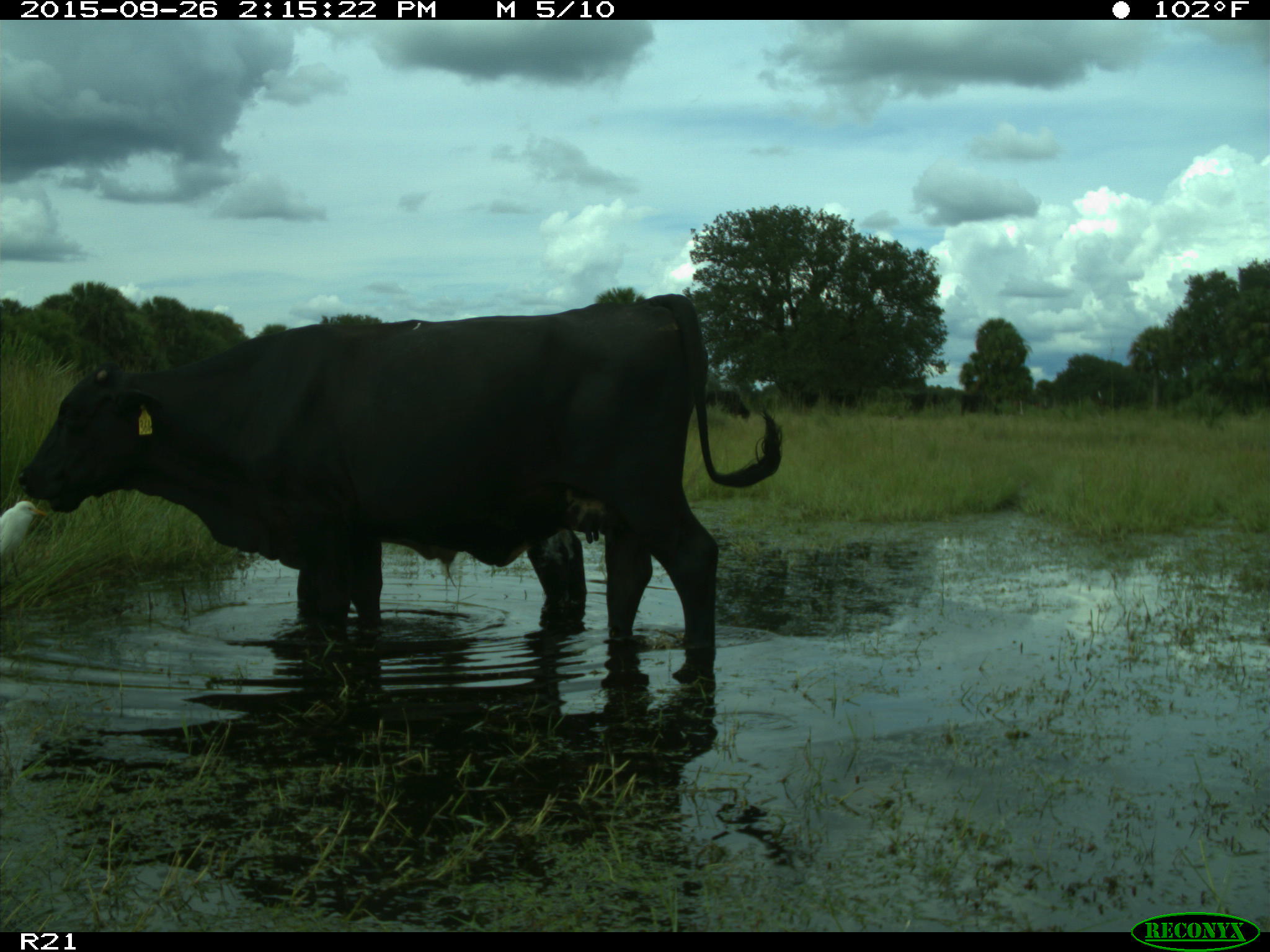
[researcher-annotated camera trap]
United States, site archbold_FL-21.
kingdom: Animalia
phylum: Chordata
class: Mammalia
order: Artiodactyla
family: Bovidae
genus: Bos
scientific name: Bos taurus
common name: domestic cow